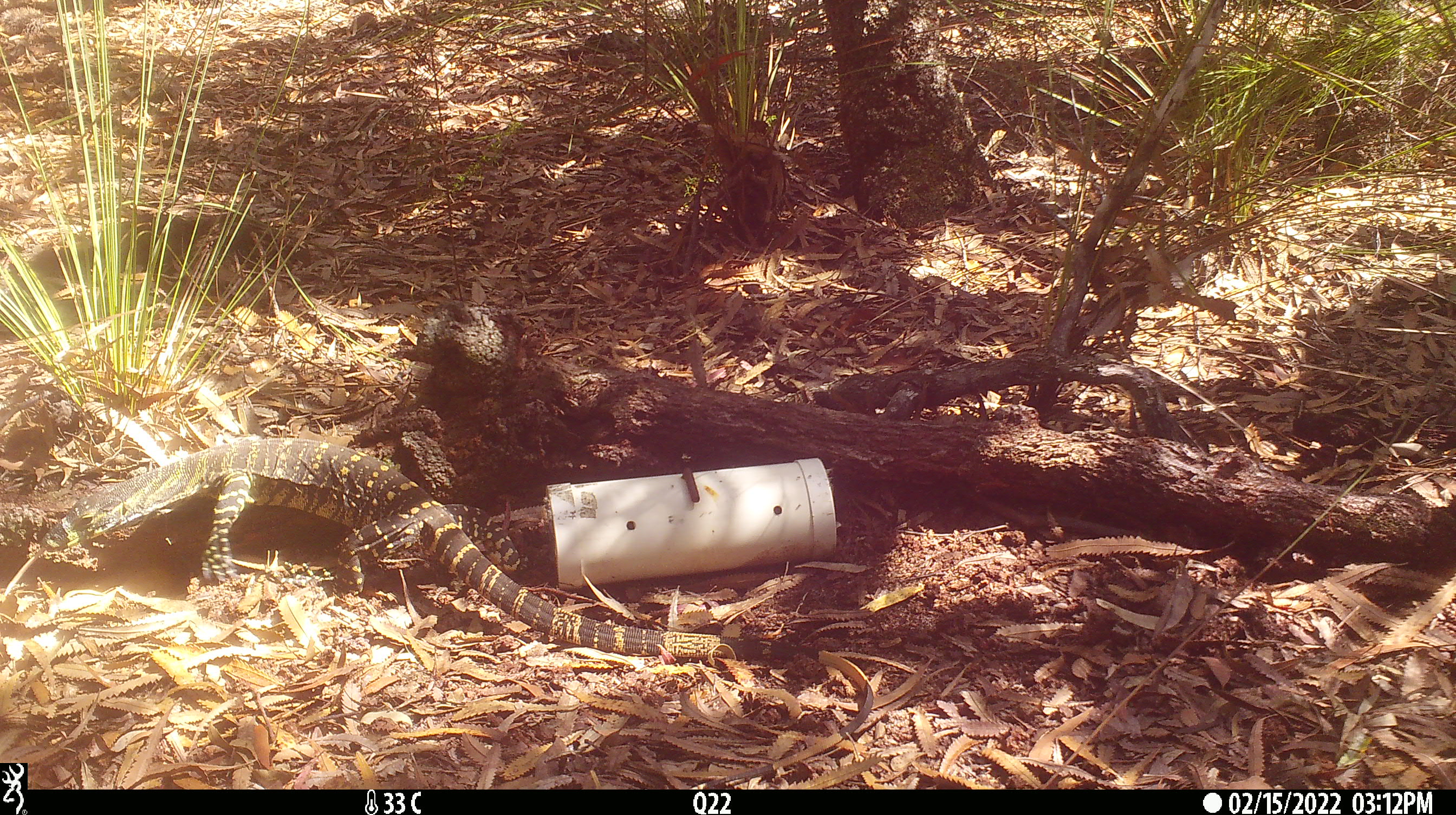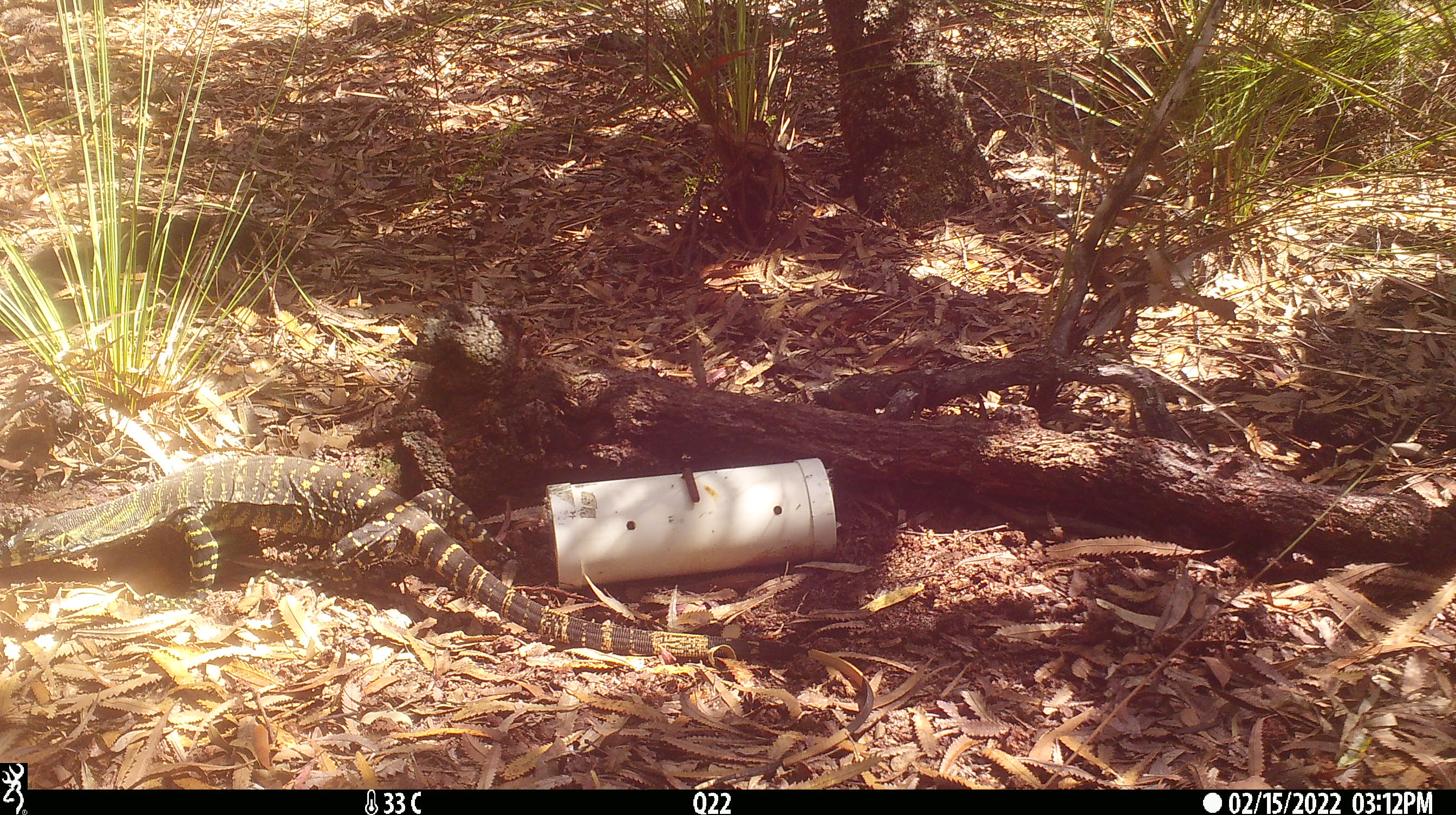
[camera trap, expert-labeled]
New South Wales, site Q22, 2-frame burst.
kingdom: Animalia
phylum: Chordata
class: Reptilia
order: Squamata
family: Varanidae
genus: Varanus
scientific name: Varanus varius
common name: lace monitor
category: goanna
Goanna (lace monitor) (Varanus varius).